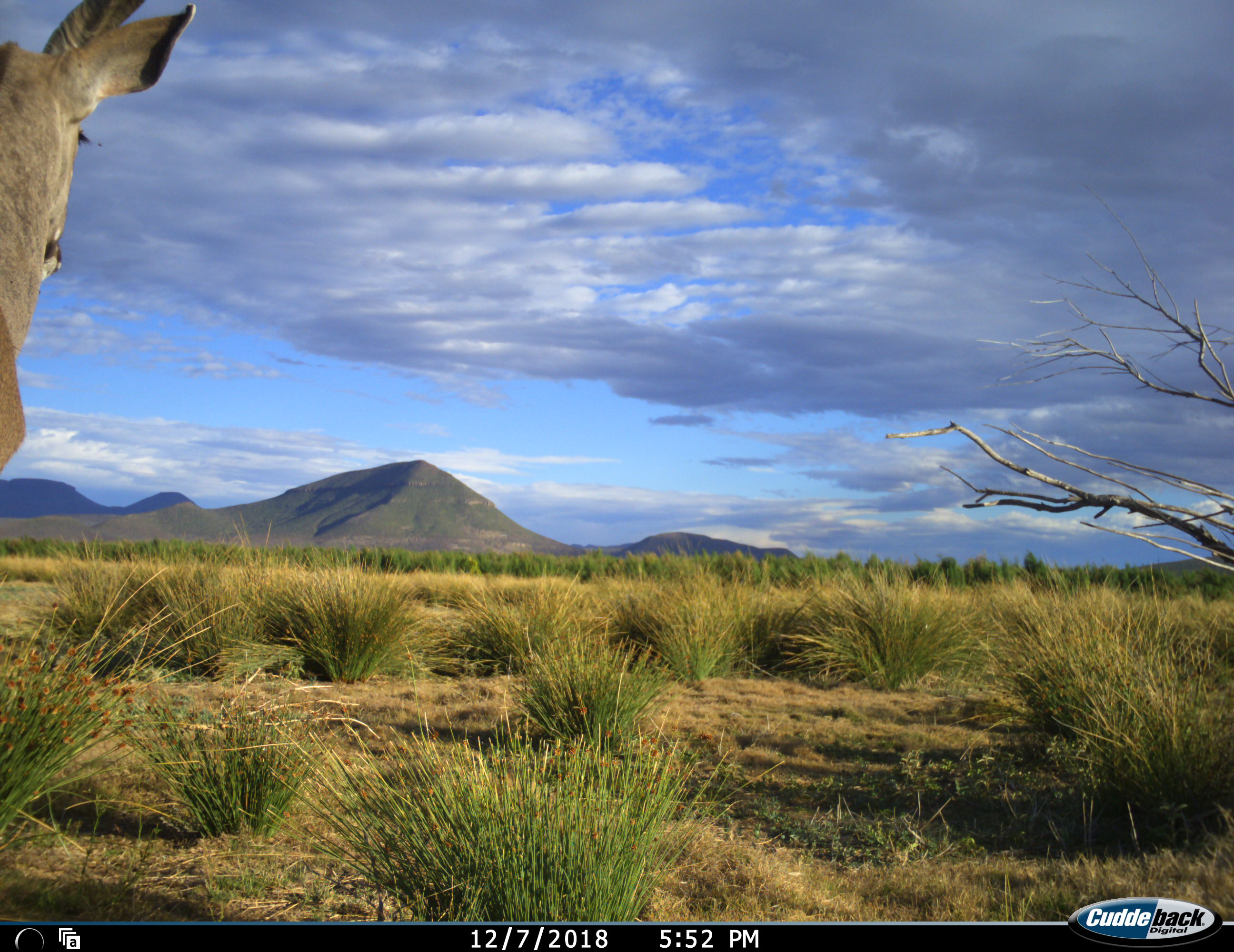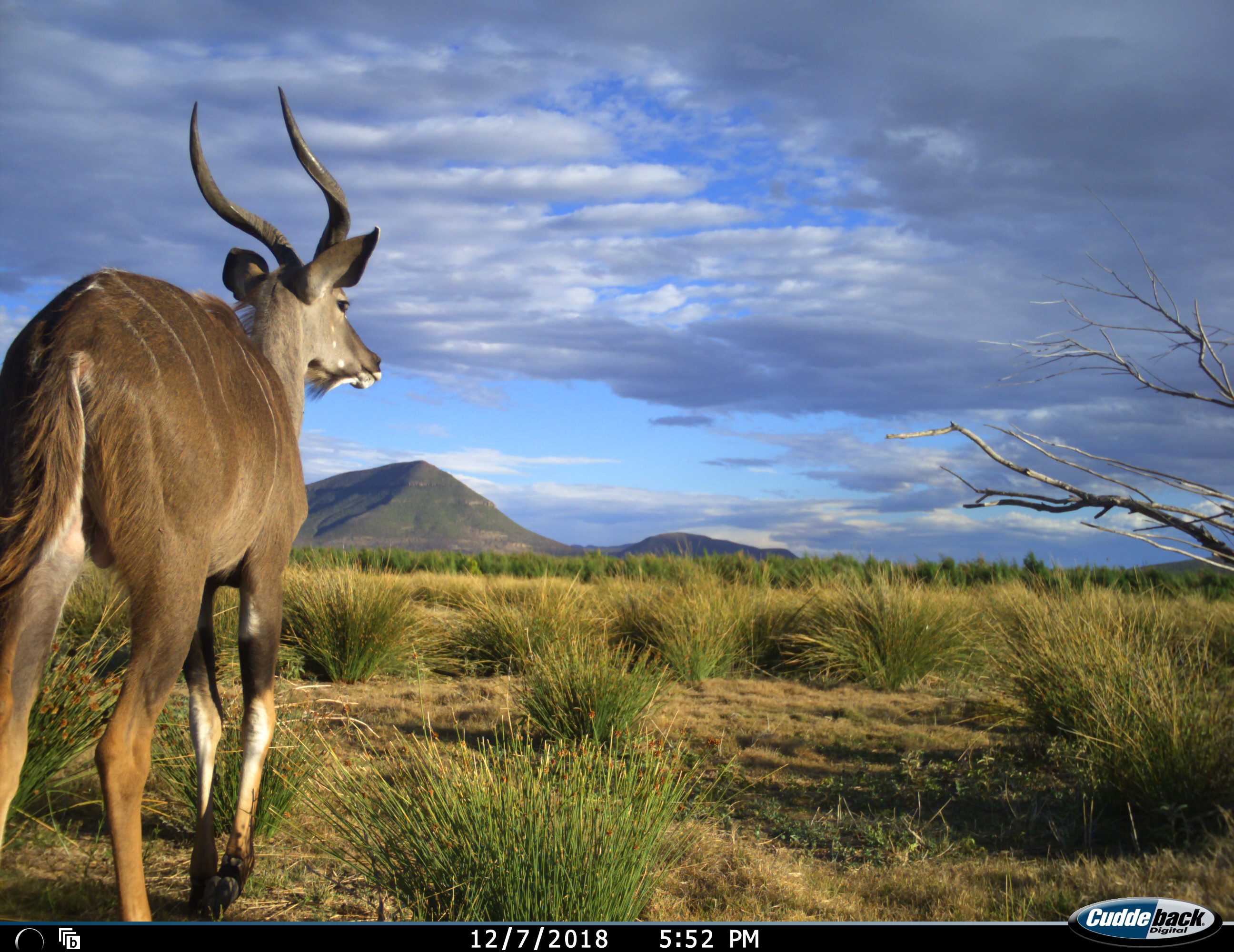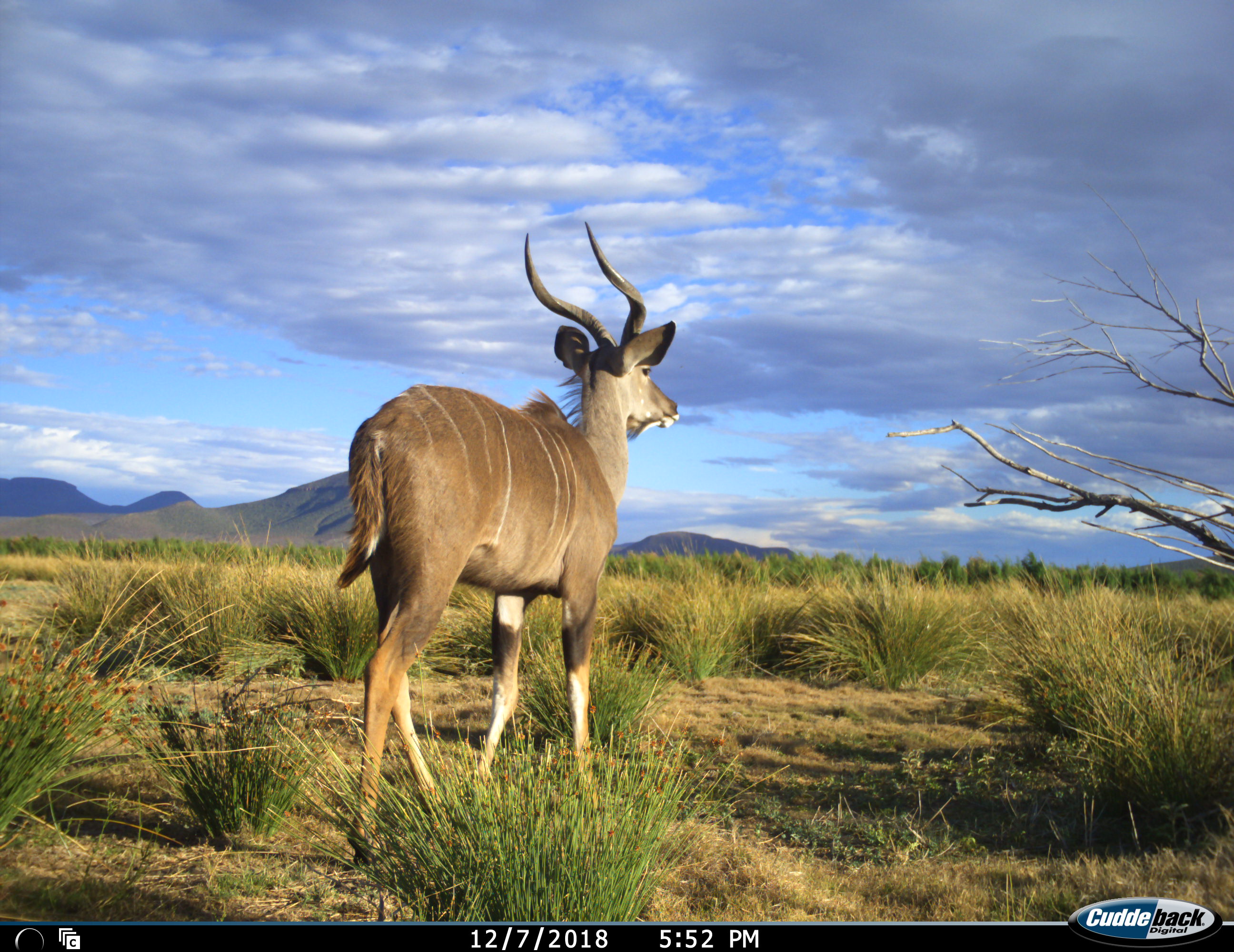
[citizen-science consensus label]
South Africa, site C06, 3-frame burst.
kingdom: Animalia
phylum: Chordata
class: Mammalia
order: Artiodactyla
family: Bovidae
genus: Tragelaphus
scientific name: Tragelaphus strepsiceros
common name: greater kudu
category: kudu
Kudu (greater kudu) (Tragelaphus strepsiceros), count 1. Behavior (volunteer vote fractions): standing 0%, resting 0%, moving 100%, interacting 0%. Young present (vote fraction): 0%. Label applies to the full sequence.